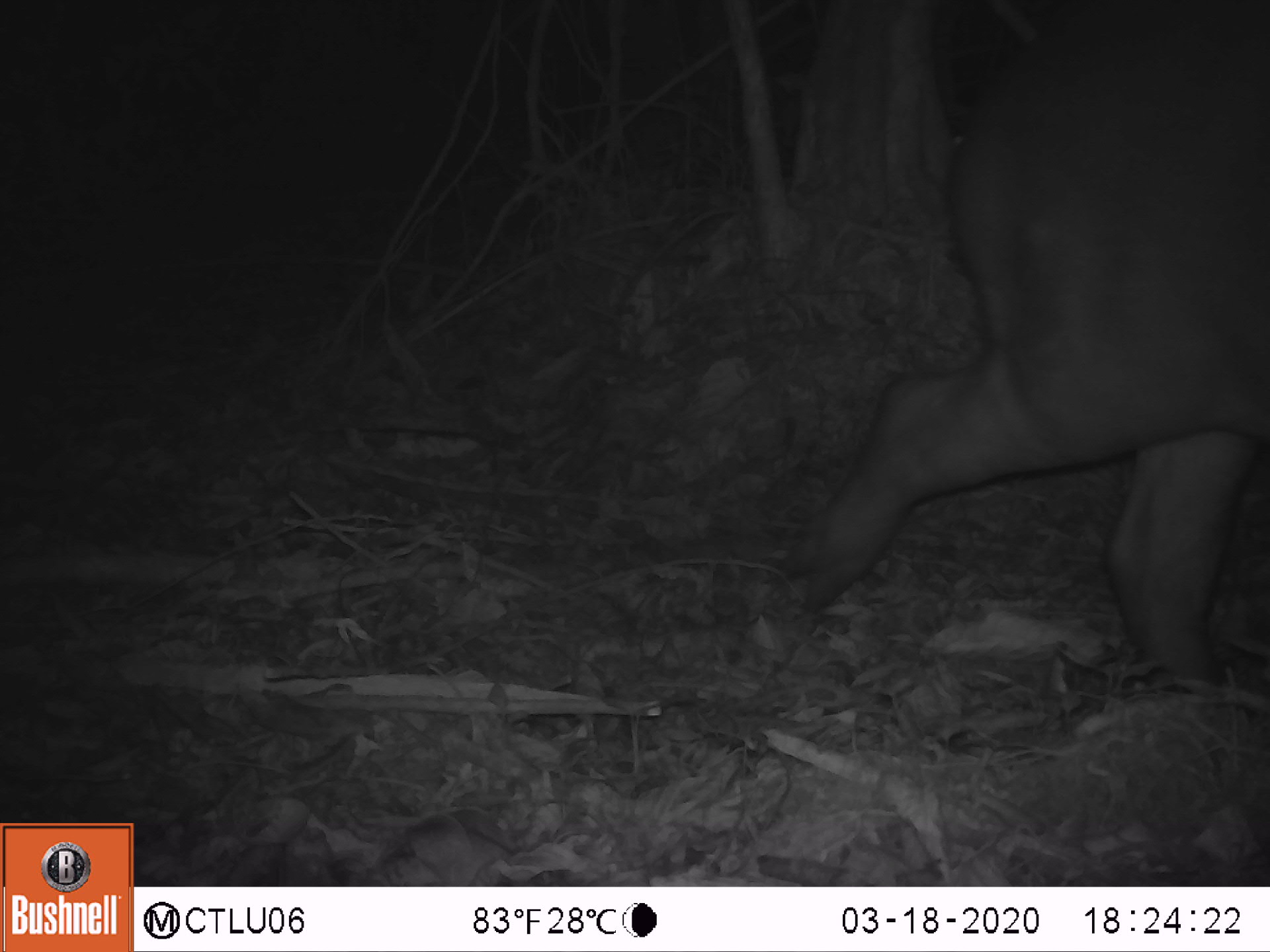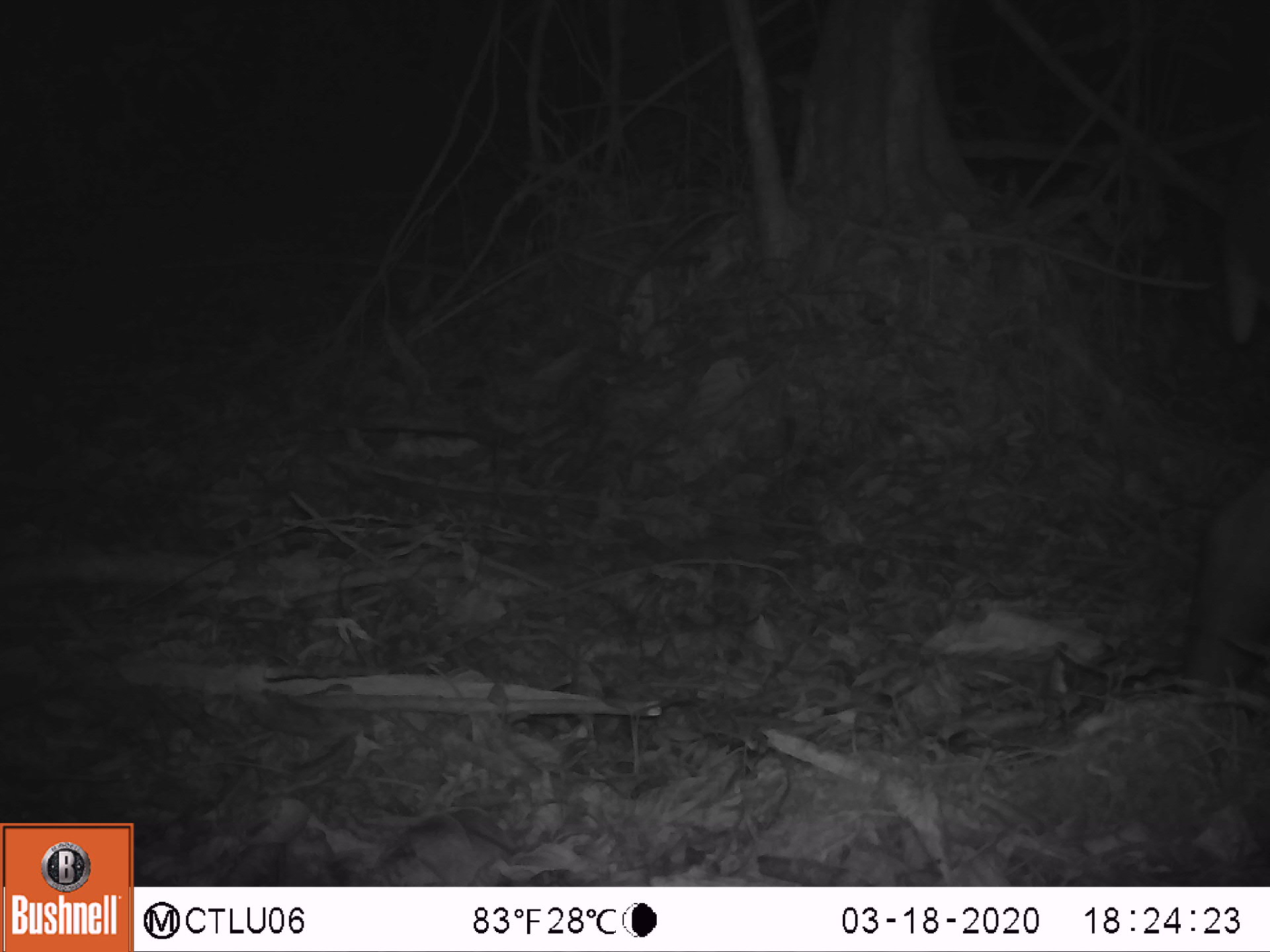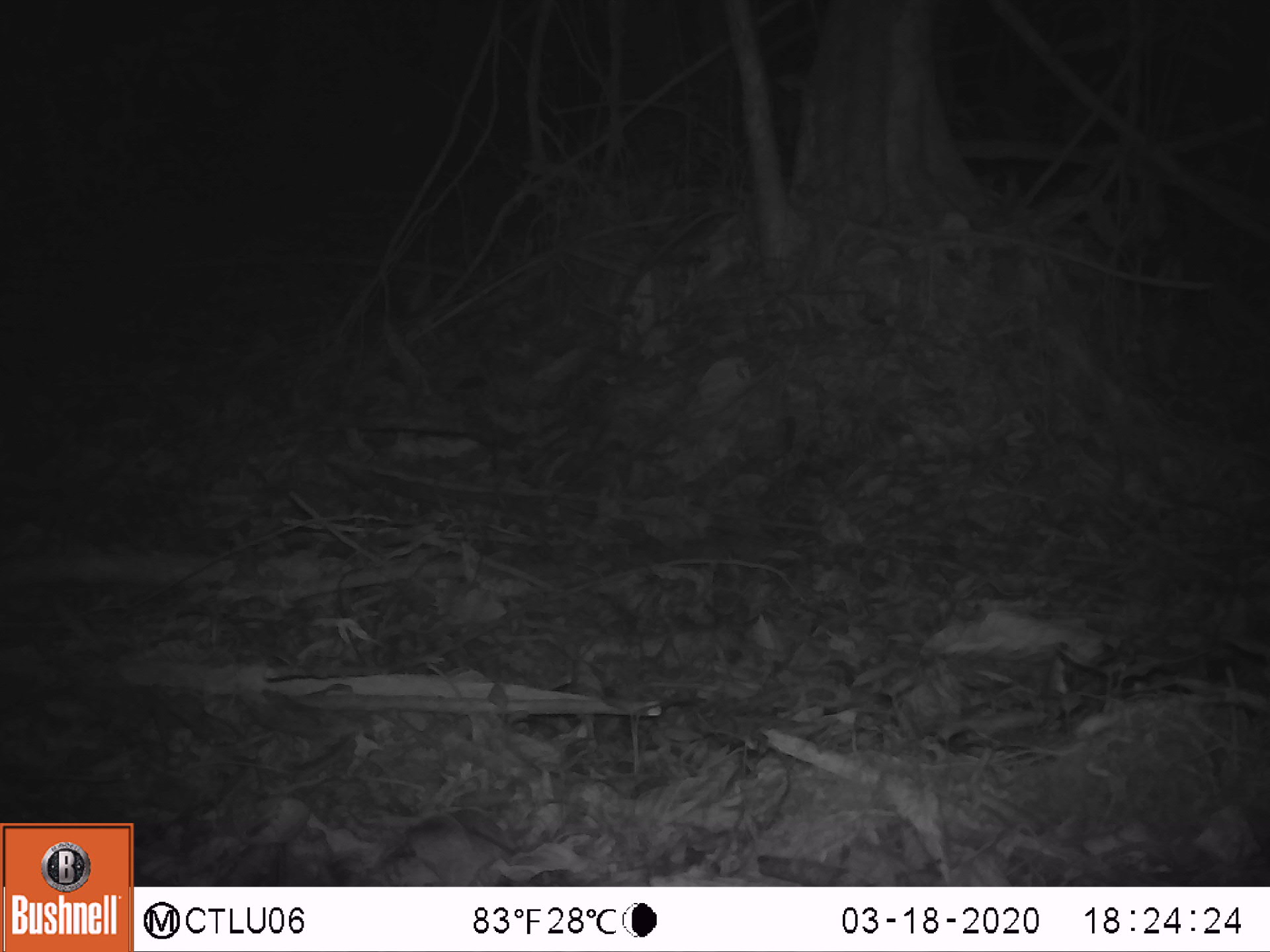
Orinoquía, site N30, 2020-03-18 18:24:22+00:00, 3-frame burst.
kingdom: Animalia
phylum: Chordata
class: Mammalia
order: Perissodactyla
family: Tapiridae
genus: Tapirus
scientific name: Tapirus terrestris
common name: lowland tapir